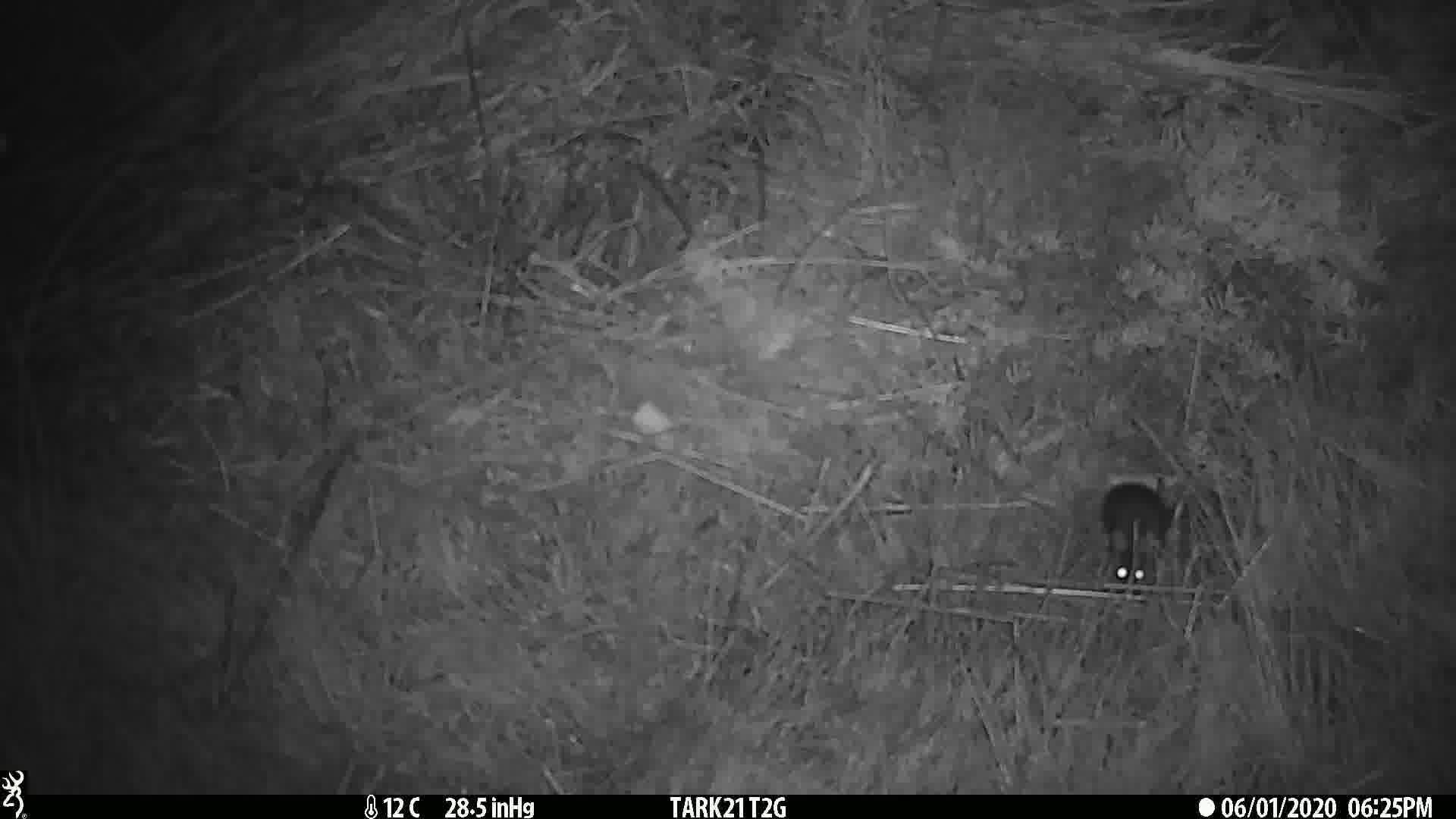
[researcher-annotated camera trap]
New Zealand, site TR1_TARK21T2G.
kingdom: Animalia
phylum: Chordata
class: Mammalia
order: Rodentia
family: Muridae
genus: Mus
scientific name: Mus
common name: mouse